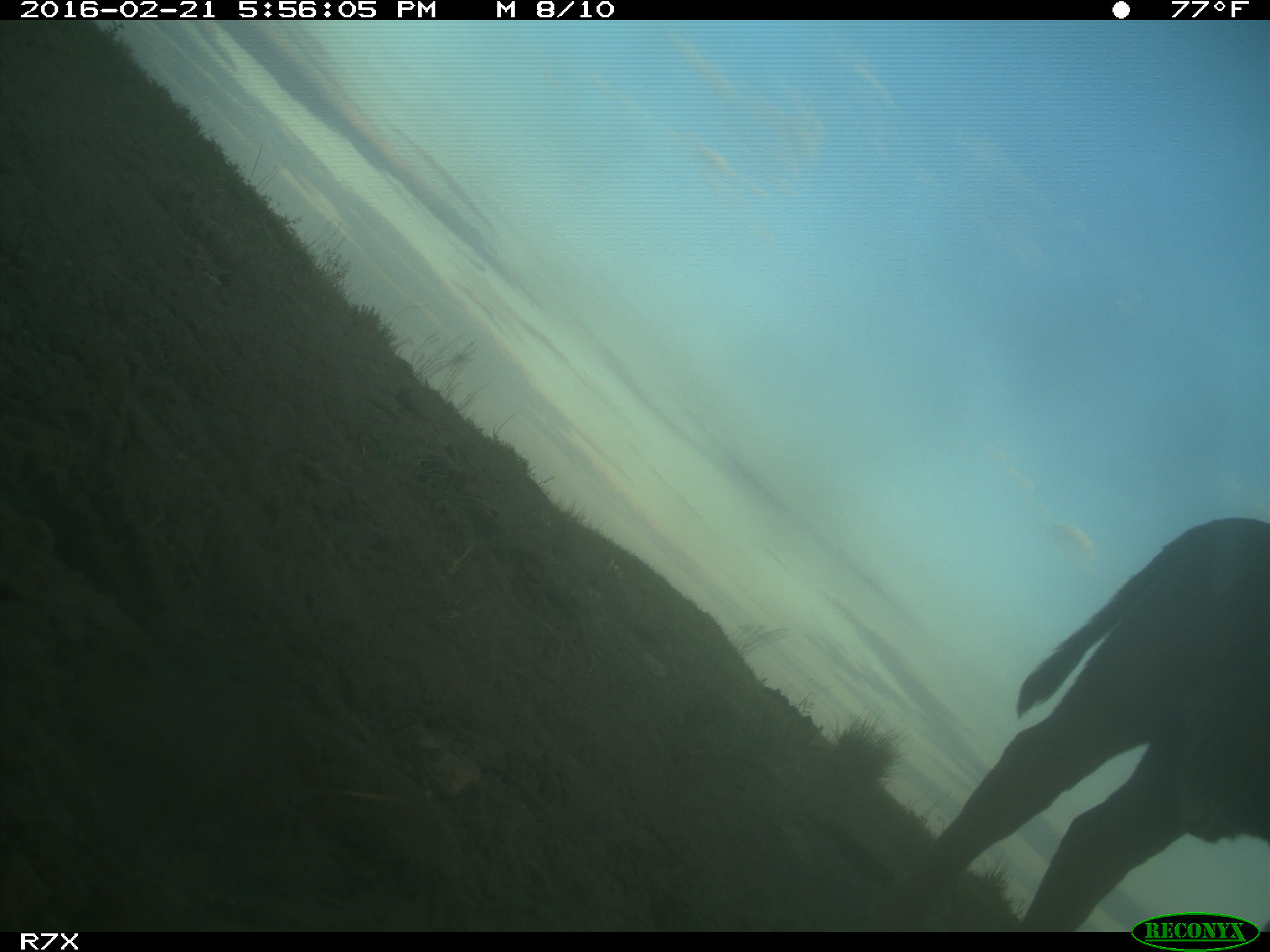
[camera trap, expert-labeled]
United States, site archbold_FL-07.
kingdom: Animalia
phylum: Chordata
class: Mammalia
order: Artiodactyla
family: Bovidae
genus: Bos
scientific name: Bos taurus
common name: domestic cow